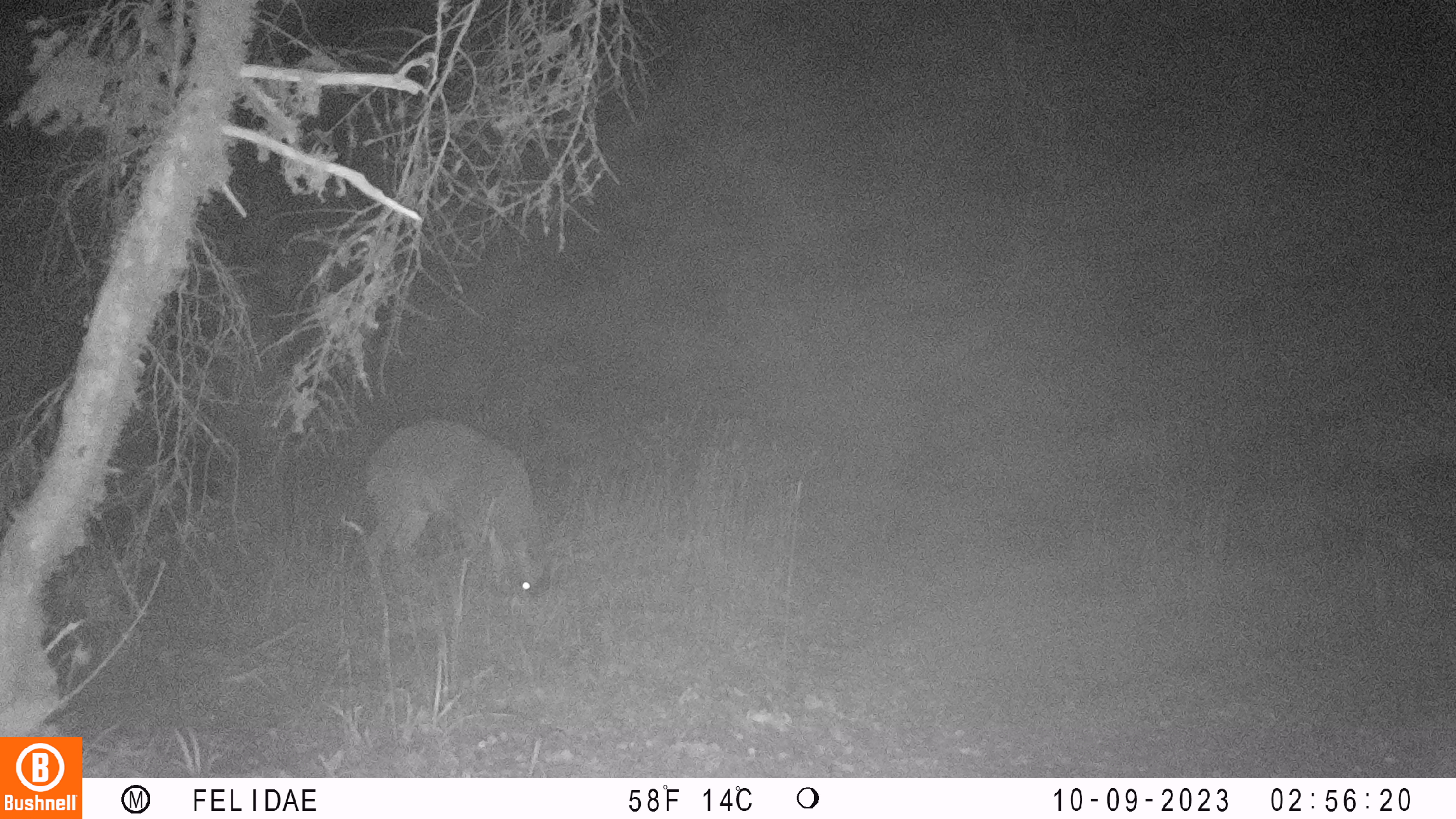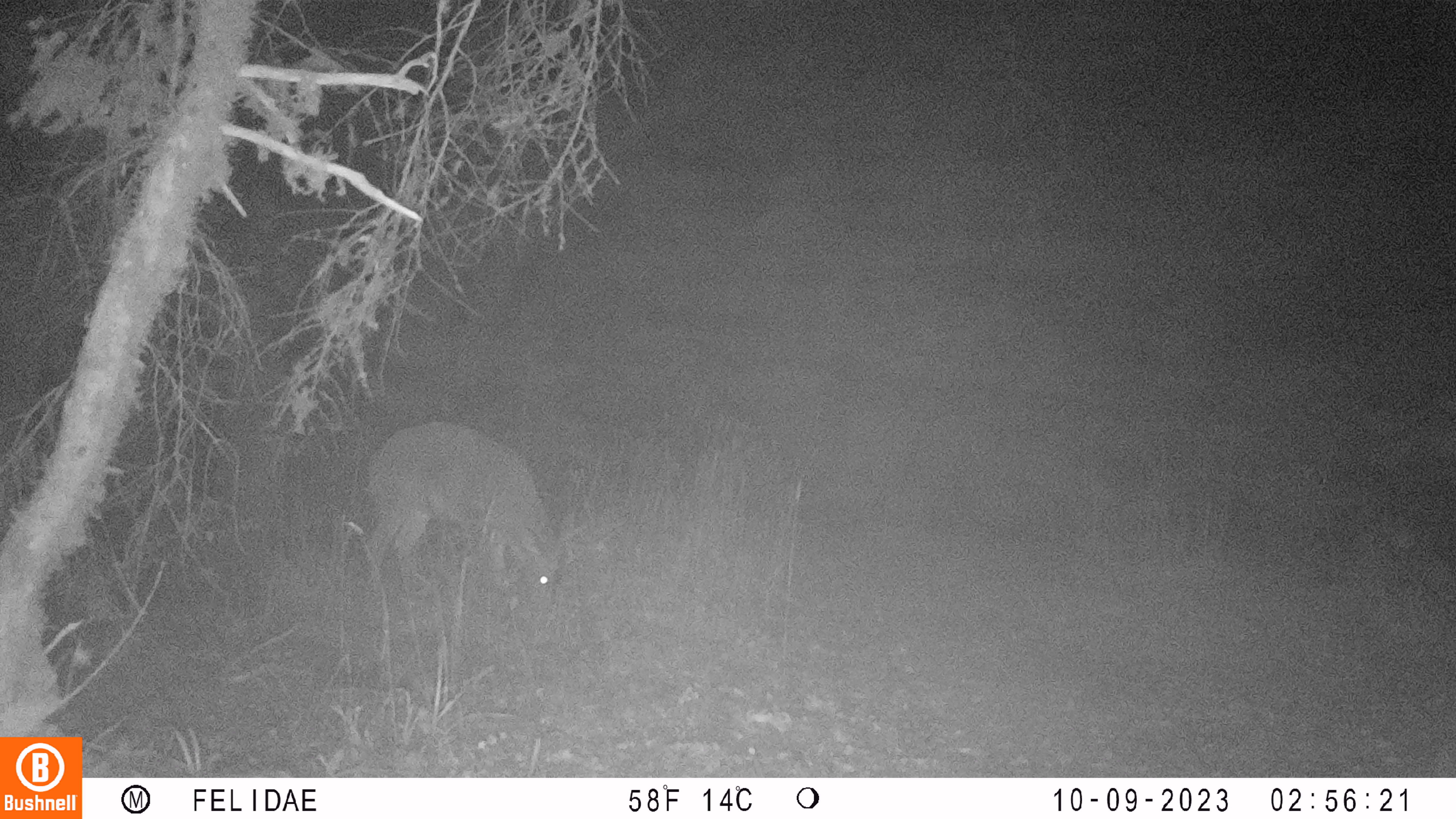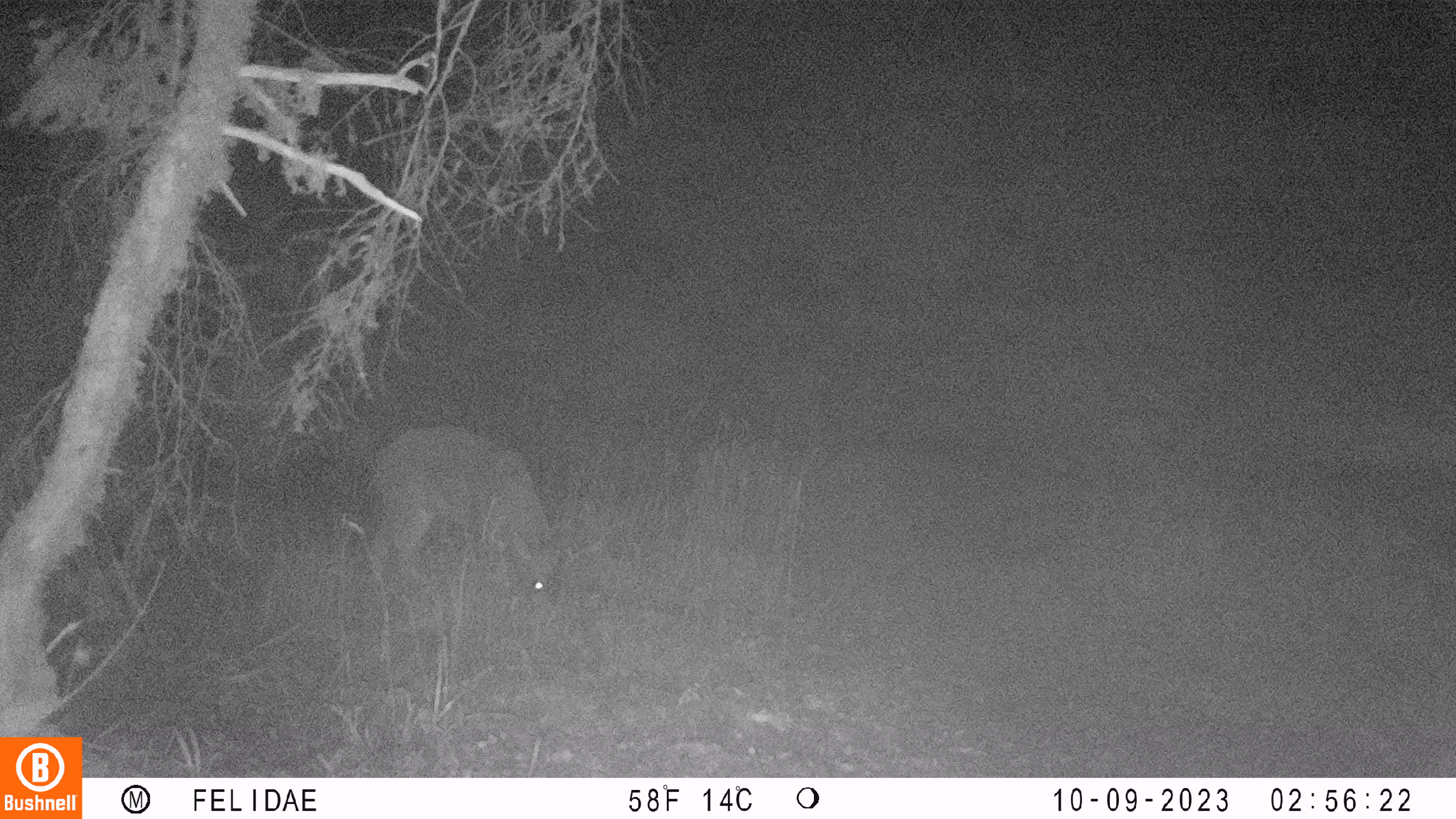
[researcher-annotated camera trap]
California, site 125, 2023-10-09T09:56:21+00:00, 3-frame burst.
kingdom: Animalia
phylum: Chordata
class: Mammalia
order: Artiodactyla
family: Cervidae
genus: Odocoileus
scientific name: Odocoileus hemionus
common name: mule deer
Mule deer (Odocoileus hemionus).